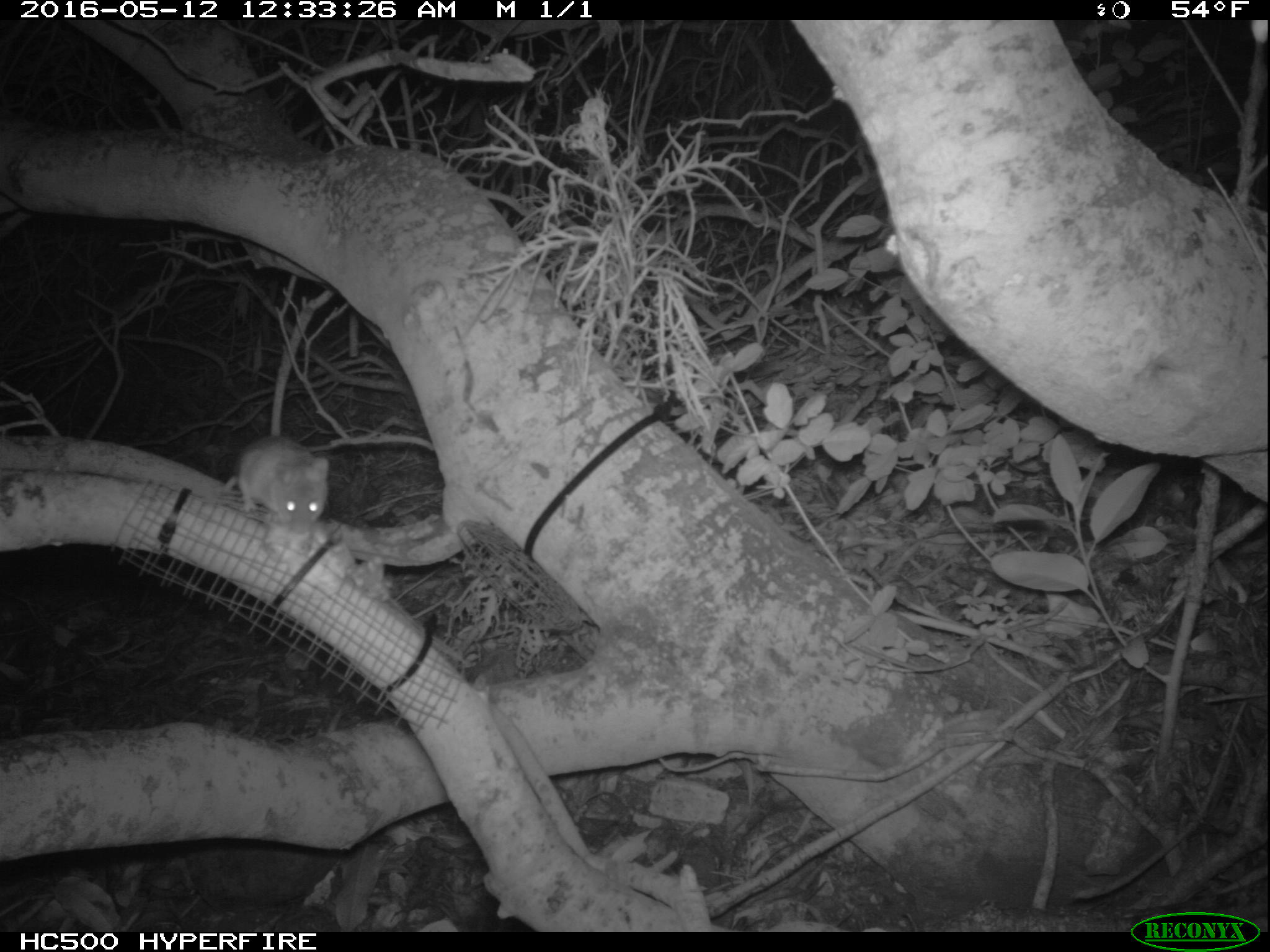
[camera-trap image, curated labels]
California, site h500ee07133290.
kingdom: Animalia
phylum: Chordata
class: Mammalia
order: Rodentia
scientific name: Rodentia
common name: rodent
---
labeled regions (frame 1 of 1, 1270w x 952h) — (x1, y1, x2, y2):
rodent: (224, 436, 328, 531)